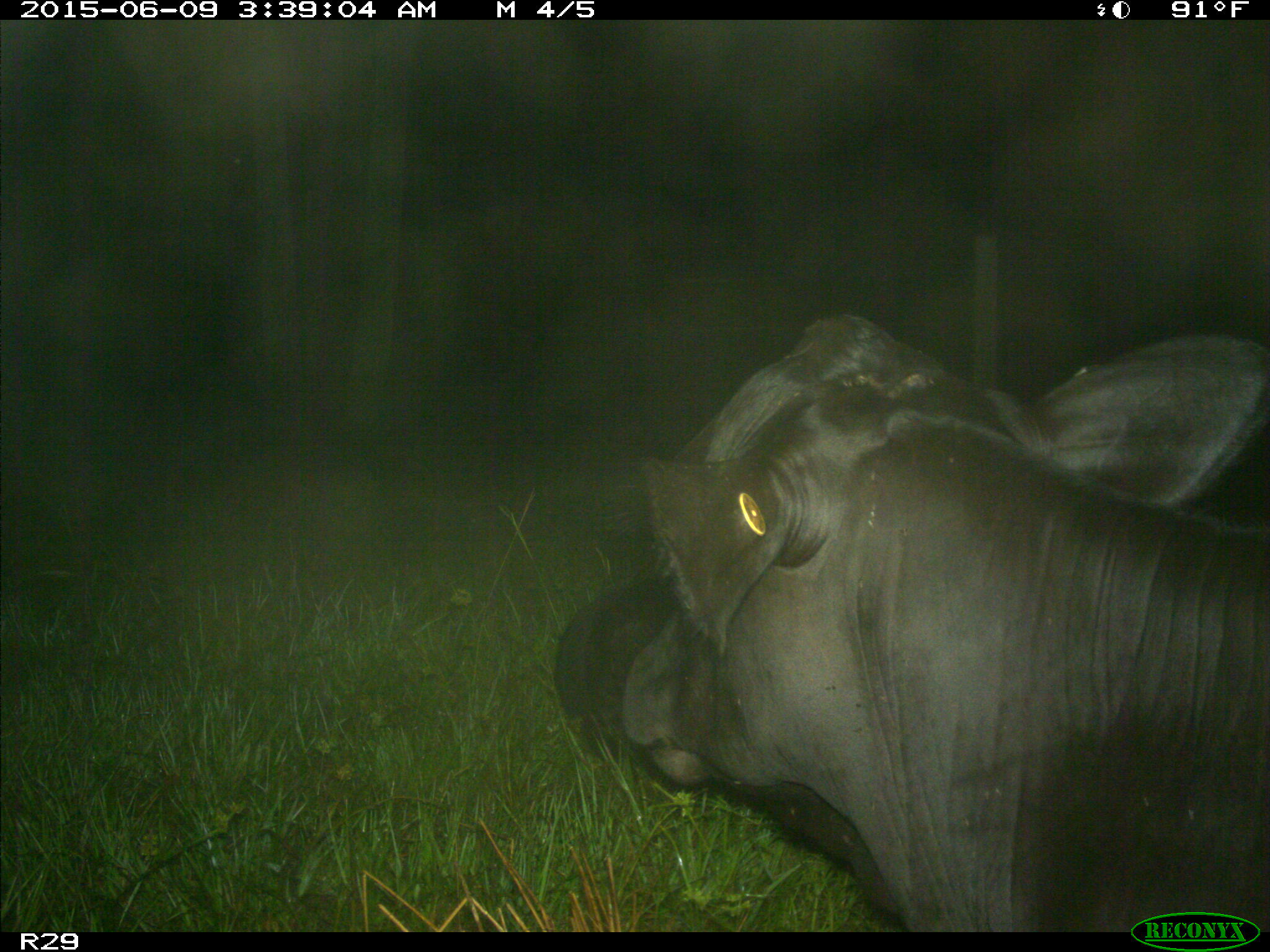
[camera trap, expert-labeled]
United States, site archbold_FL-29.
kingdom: Animalia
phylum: Chordata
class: Mammalia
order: Artiodactyla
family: Bovidae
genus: Bos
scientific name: Bos taurus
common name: domestic cow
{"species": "Bos taurus (domestic cow)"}